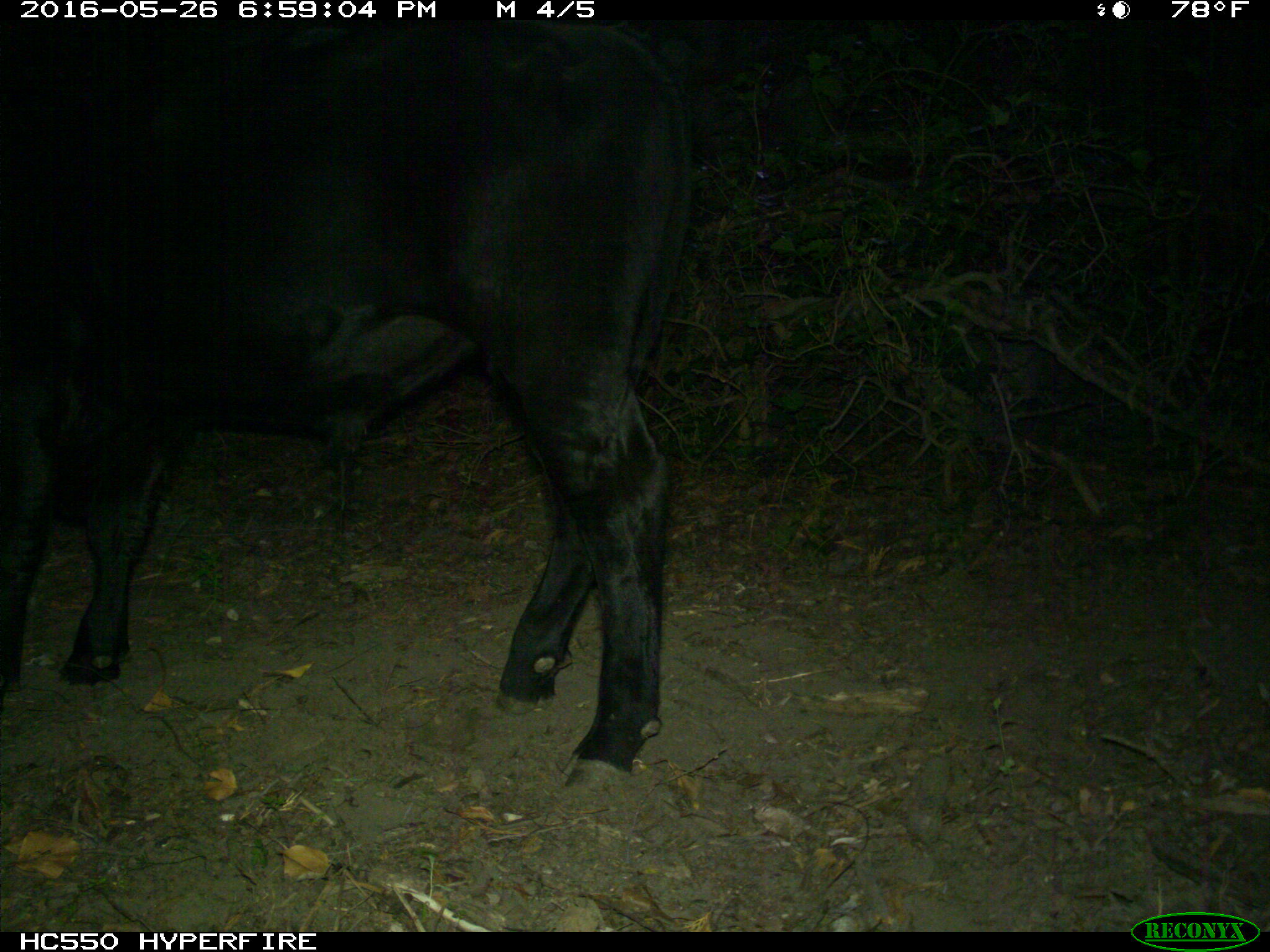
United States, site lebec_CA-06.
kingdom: Animalia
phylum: Chordata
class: Mammalia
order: Artiodactyla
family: Bovidae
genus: Bos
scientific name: Bos taurus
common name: domestic cow